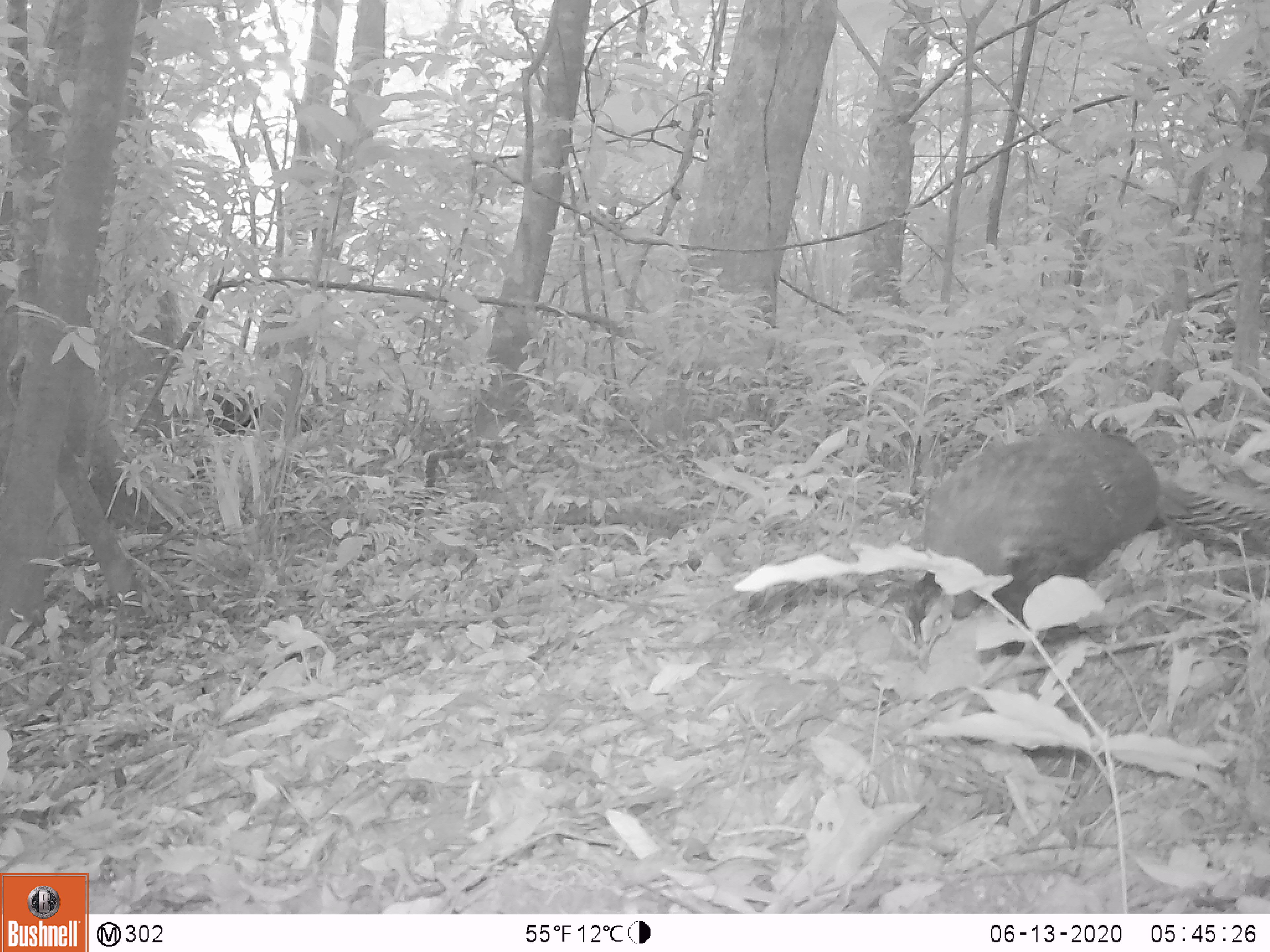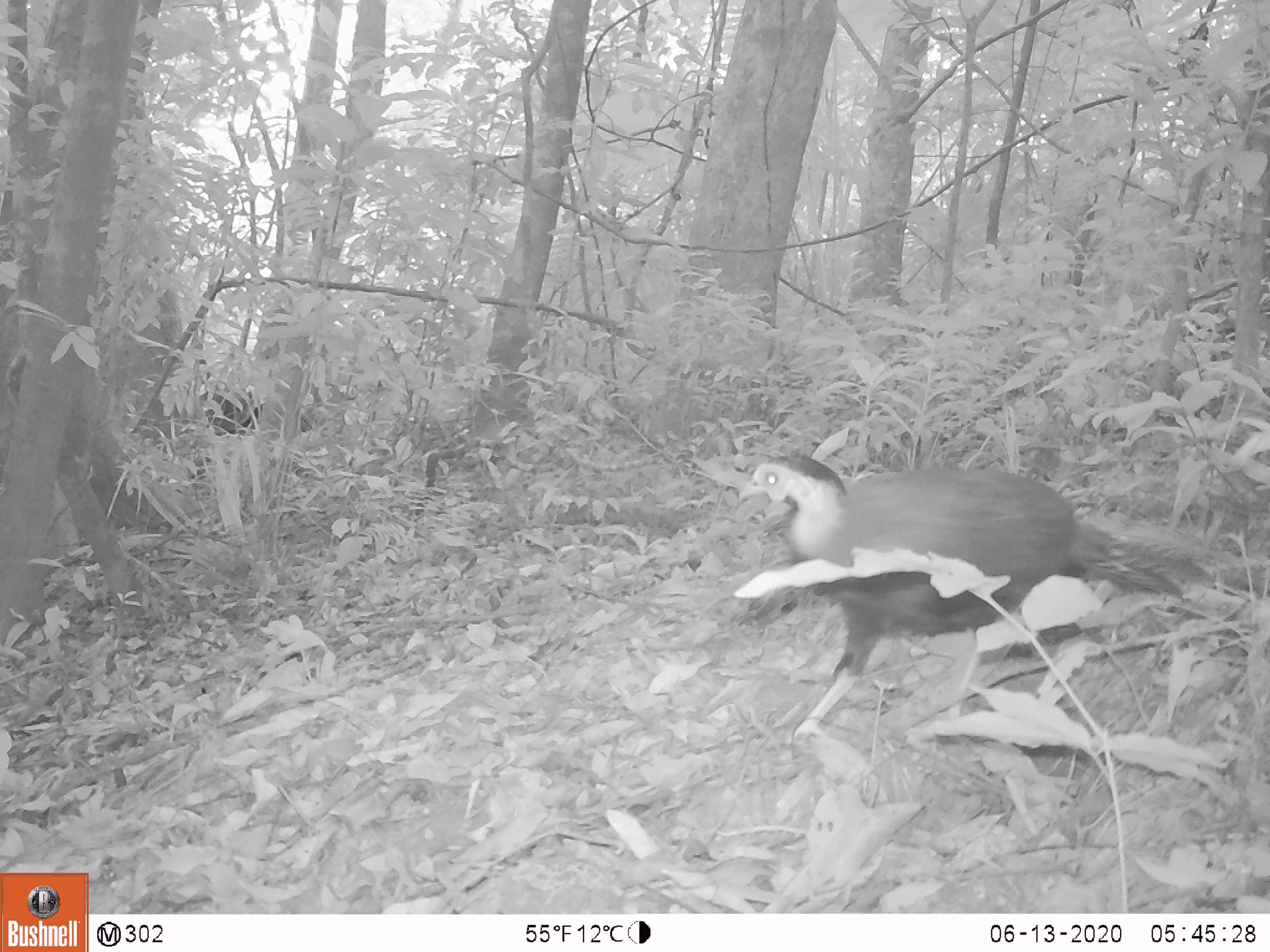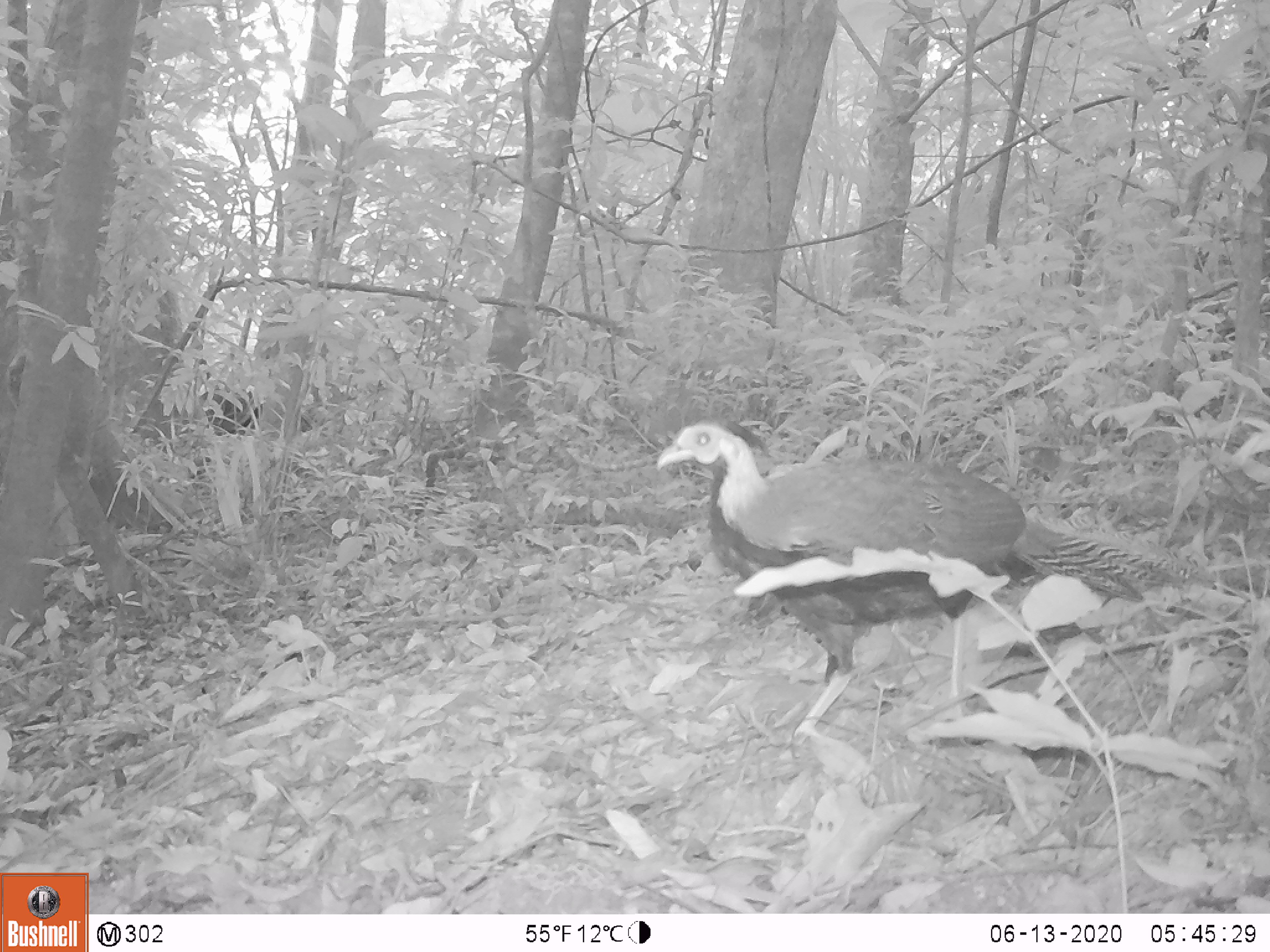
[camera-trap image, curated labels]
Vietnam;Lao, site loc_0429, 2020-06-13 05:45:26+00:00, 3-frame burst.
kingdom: Animalia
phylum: Chordata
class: Aves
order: Galliformes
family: Phasianidae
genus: Lophura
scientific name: Lophura nycthemera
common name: silver pheasant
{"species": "silver pheasant (Lophura nycthemera)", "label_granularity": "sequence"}